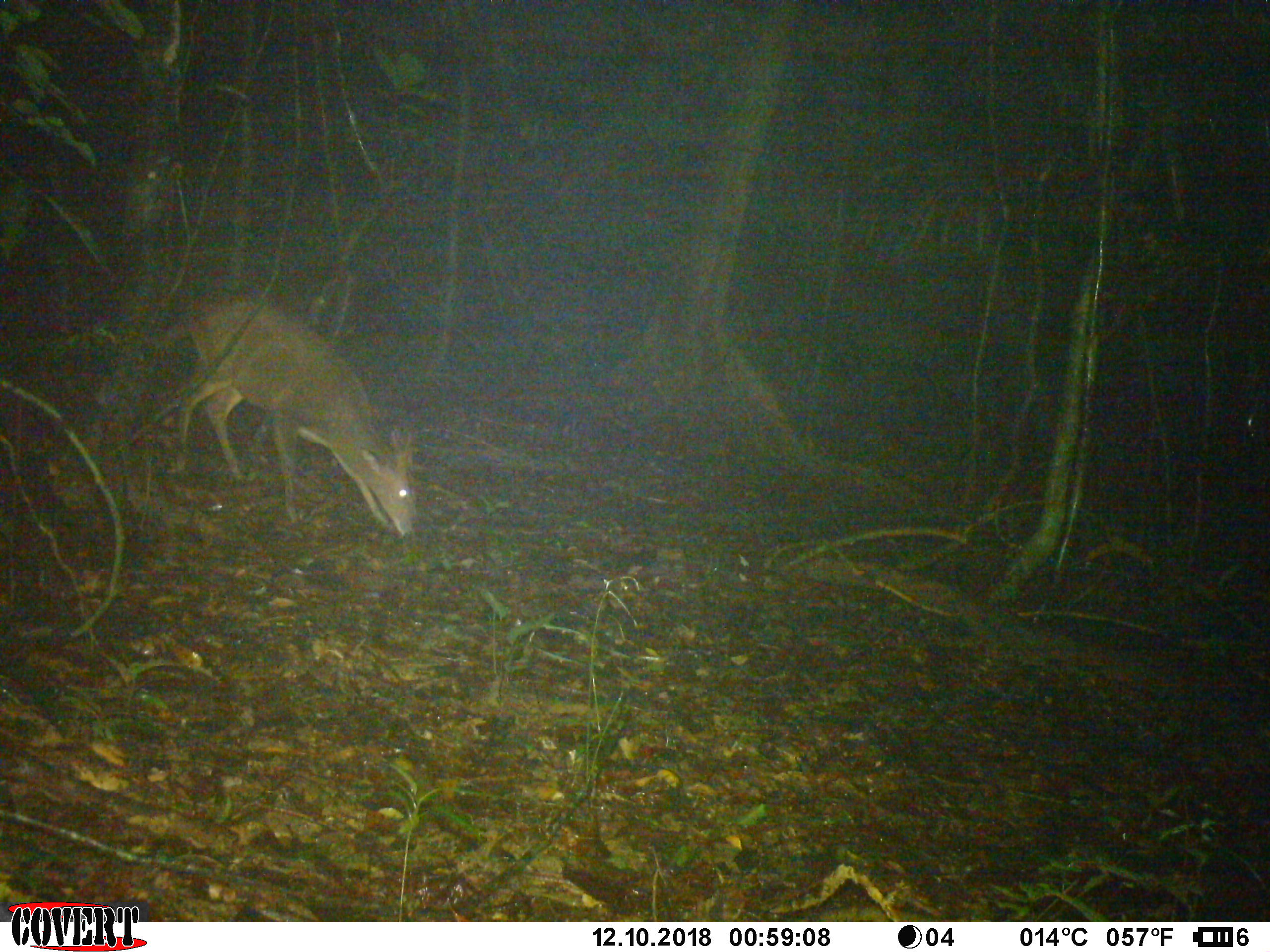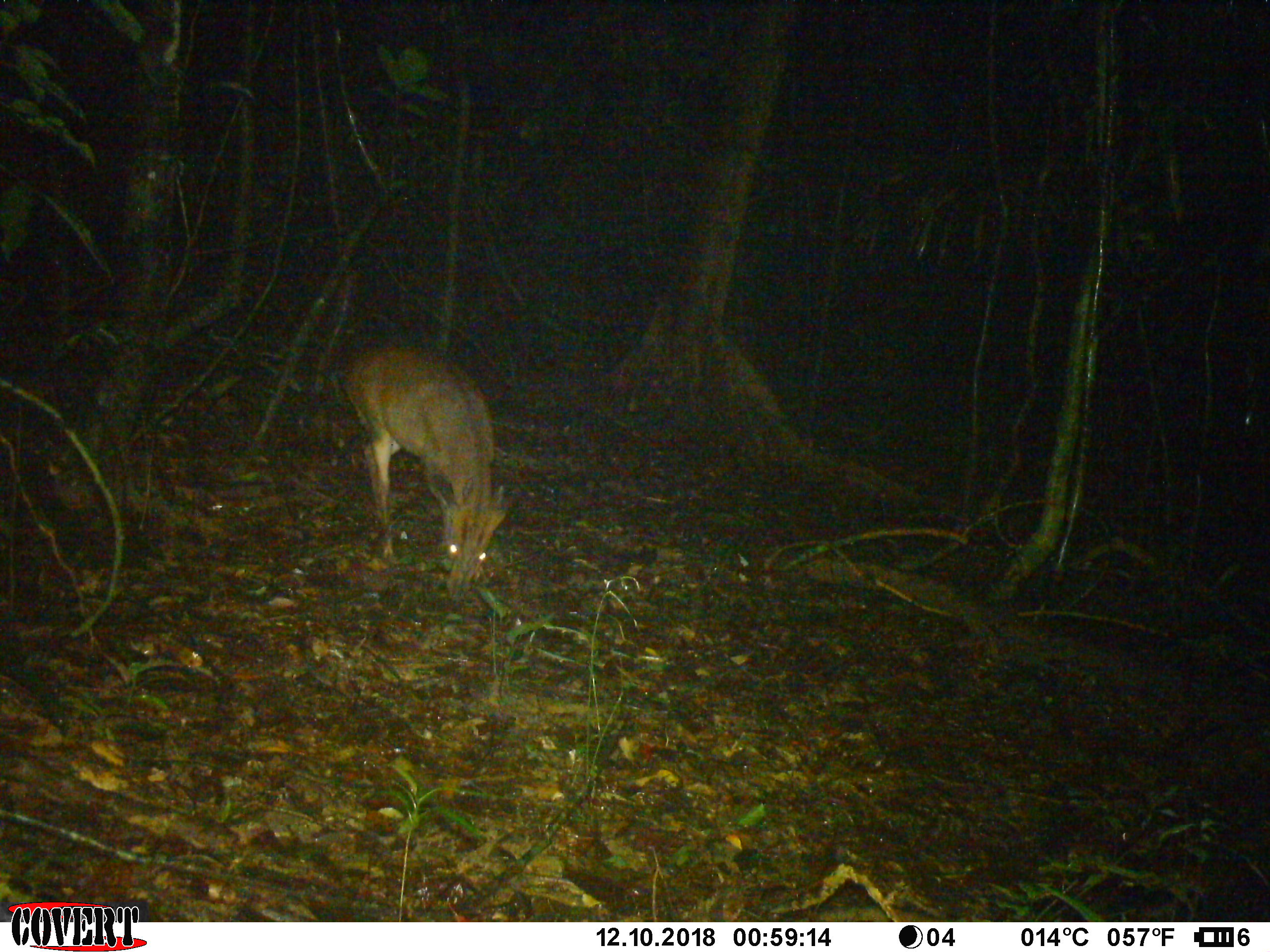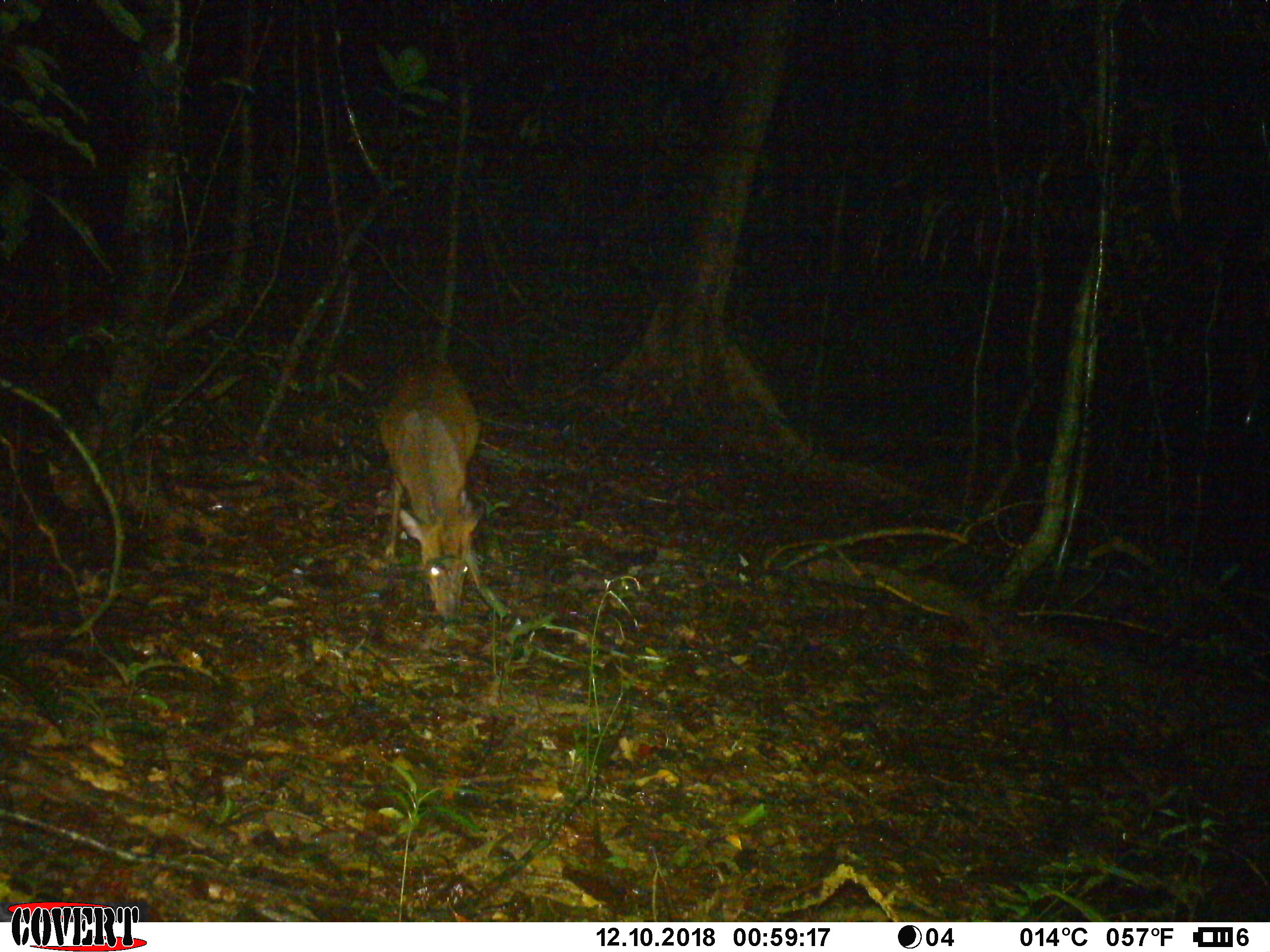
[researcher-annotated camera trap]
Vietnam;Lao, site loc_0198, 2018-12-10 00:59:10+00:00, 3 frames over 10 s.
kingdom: Animalia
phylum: Chordata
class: Mammalia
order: Artiodactyla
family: Cervidae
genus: Muntiacus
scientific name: Muntiacus vuquangensis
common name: large-antlered muntjac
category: large antlered muntjac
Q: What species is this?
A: Large antlered muntjac (large-antlered muntjac) (Muntiacus vuquangensis).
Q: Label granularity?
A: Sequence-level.